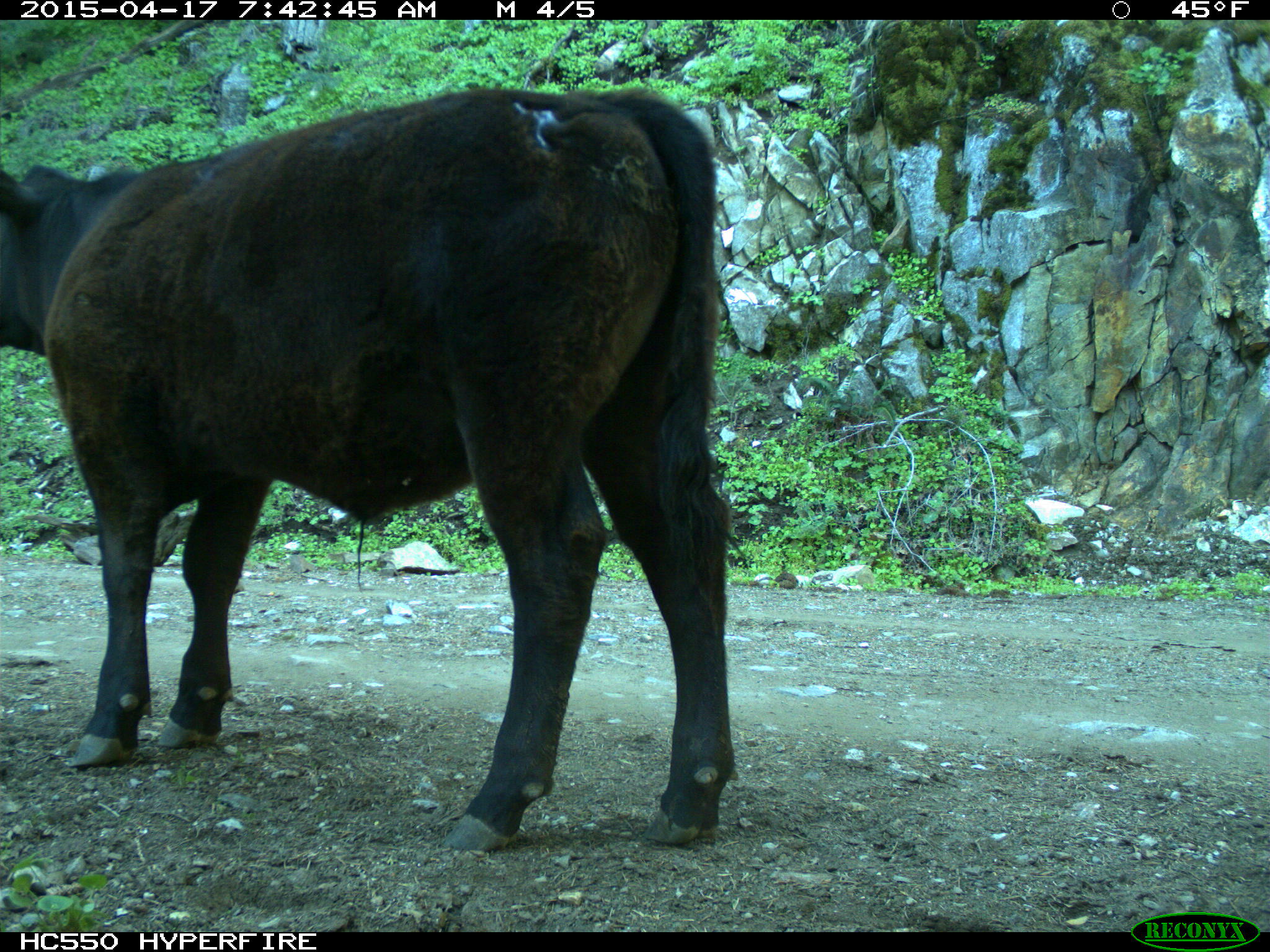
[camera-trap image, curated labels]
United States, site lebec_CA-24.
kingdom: Animalia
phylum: Chordata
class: Mammalia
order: Artiodactyla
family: Bovidae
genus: Bos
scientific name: Bos taurus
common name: domestic cow